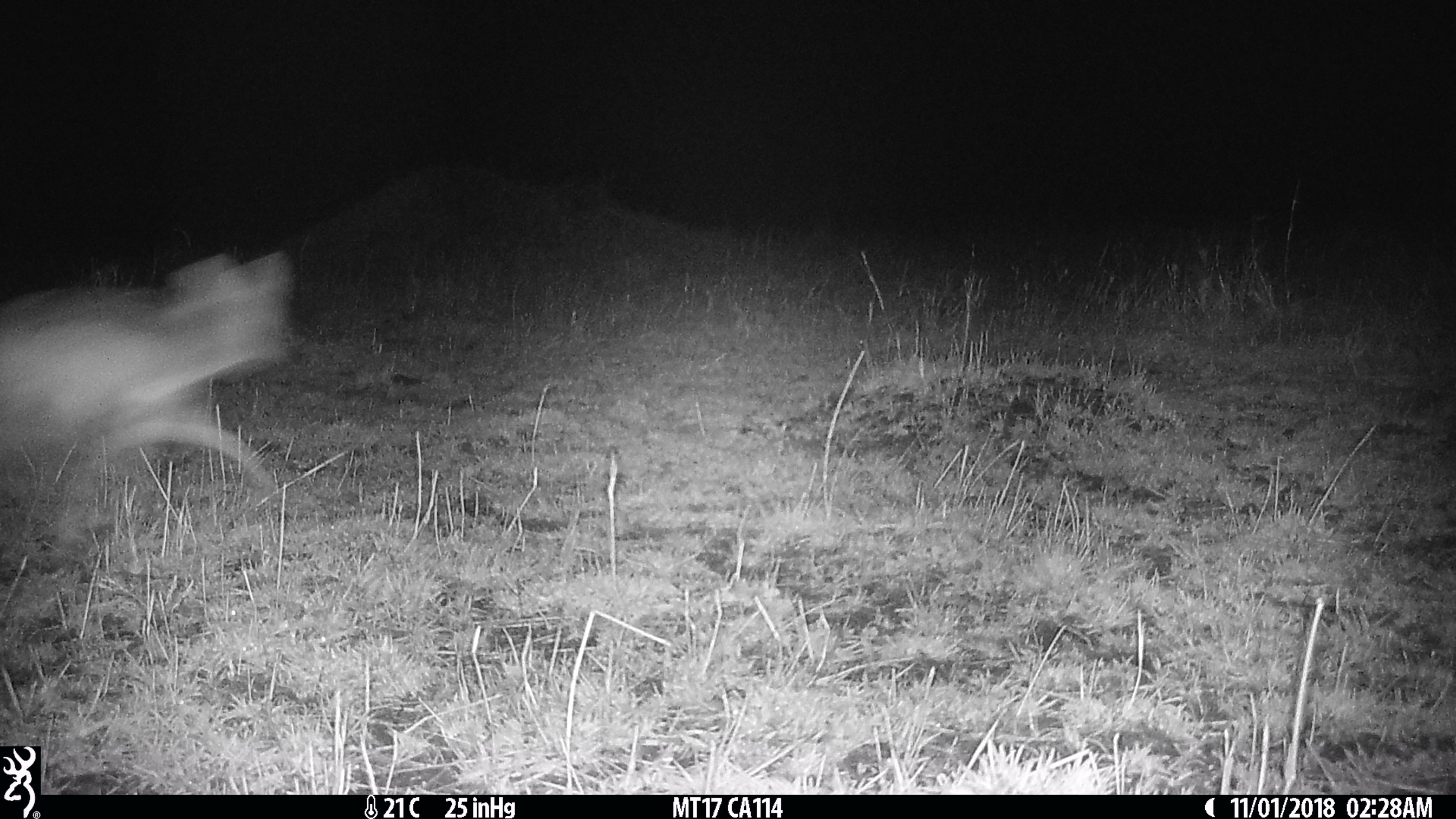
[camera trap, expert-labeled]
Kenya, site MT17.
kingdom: Animalia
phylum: Chordata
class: Mammalia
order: Carnivora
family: Canidae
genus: Lupulella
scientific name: Lupulella mesomelas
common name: black-backed jackal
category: jackal